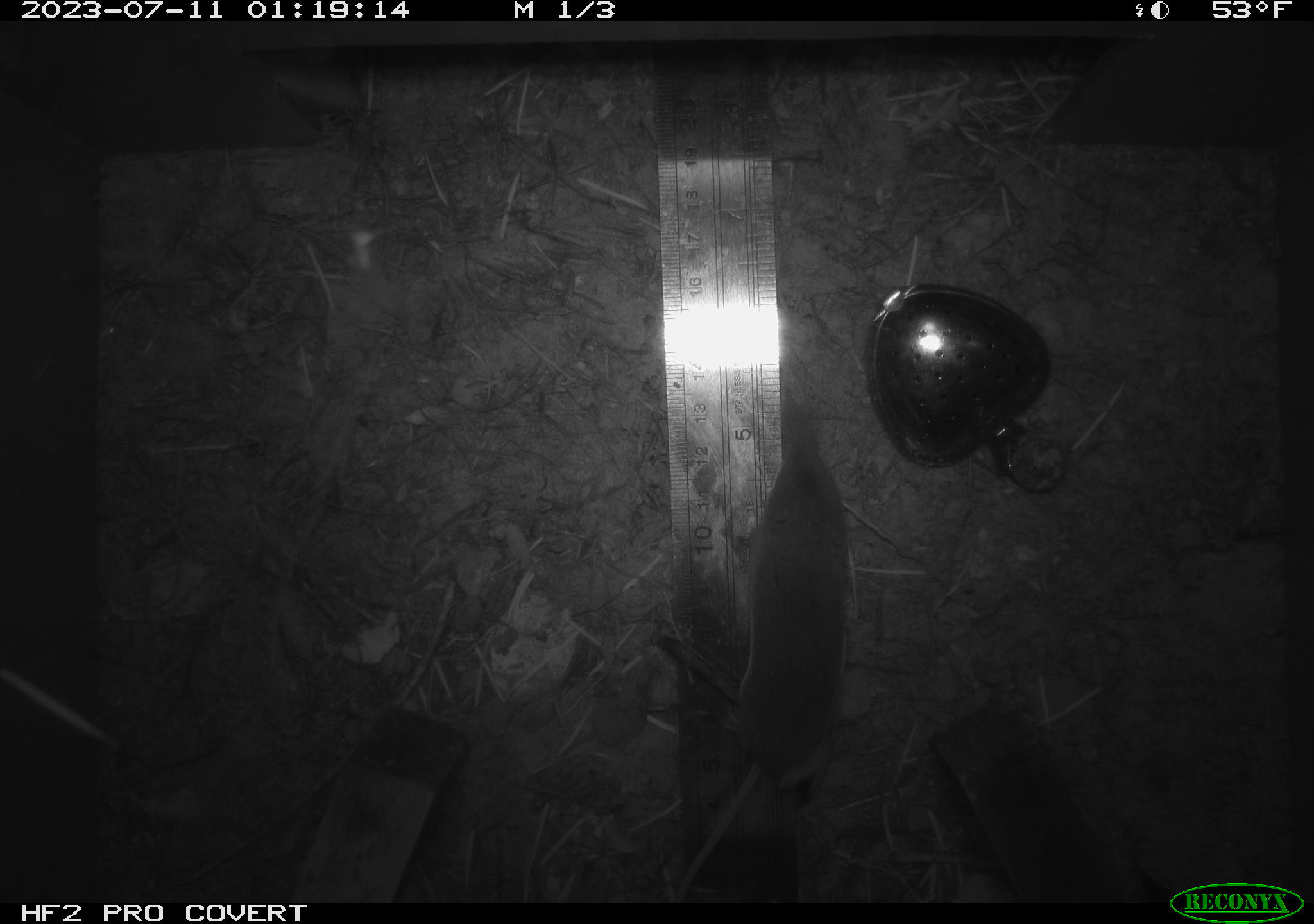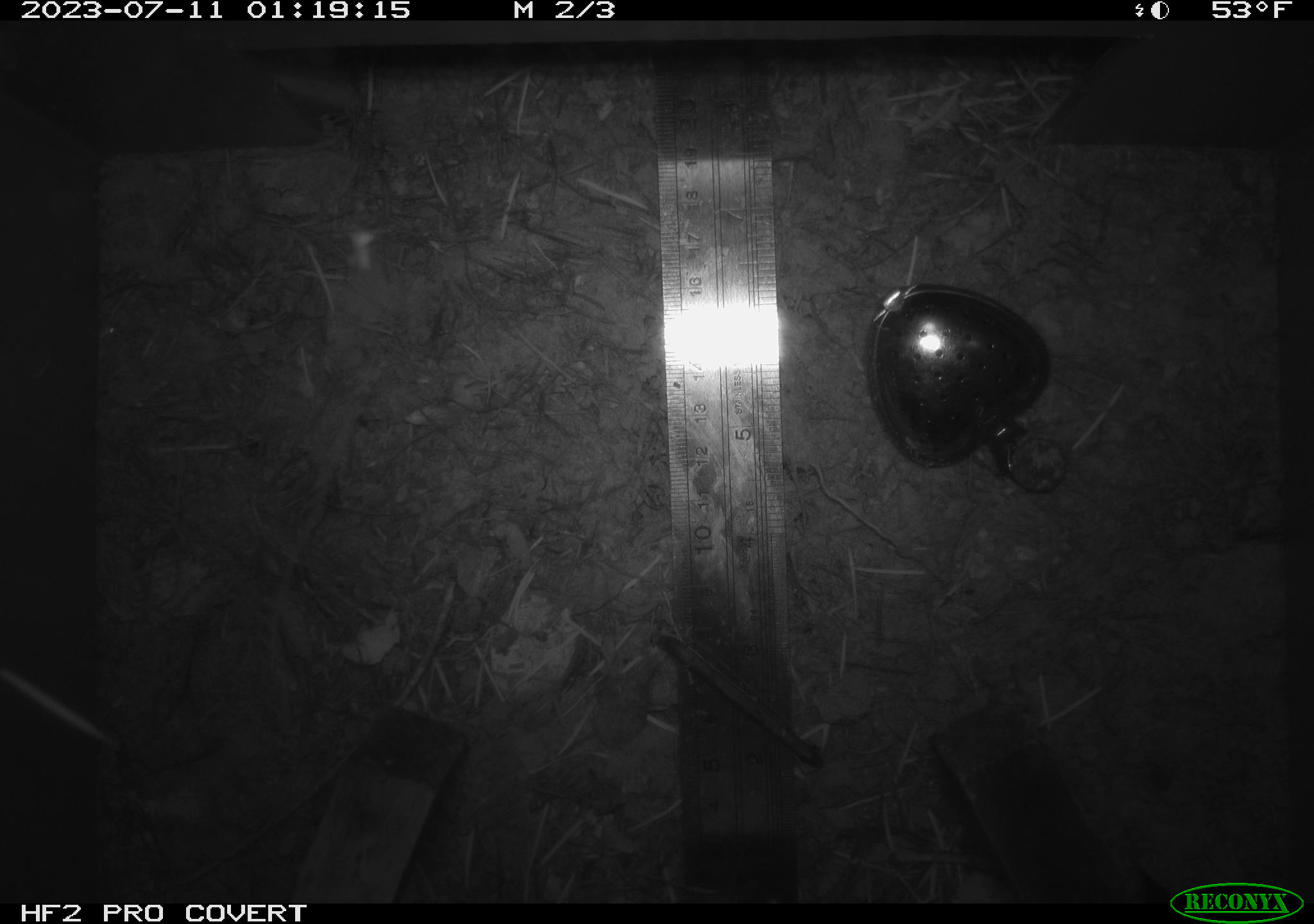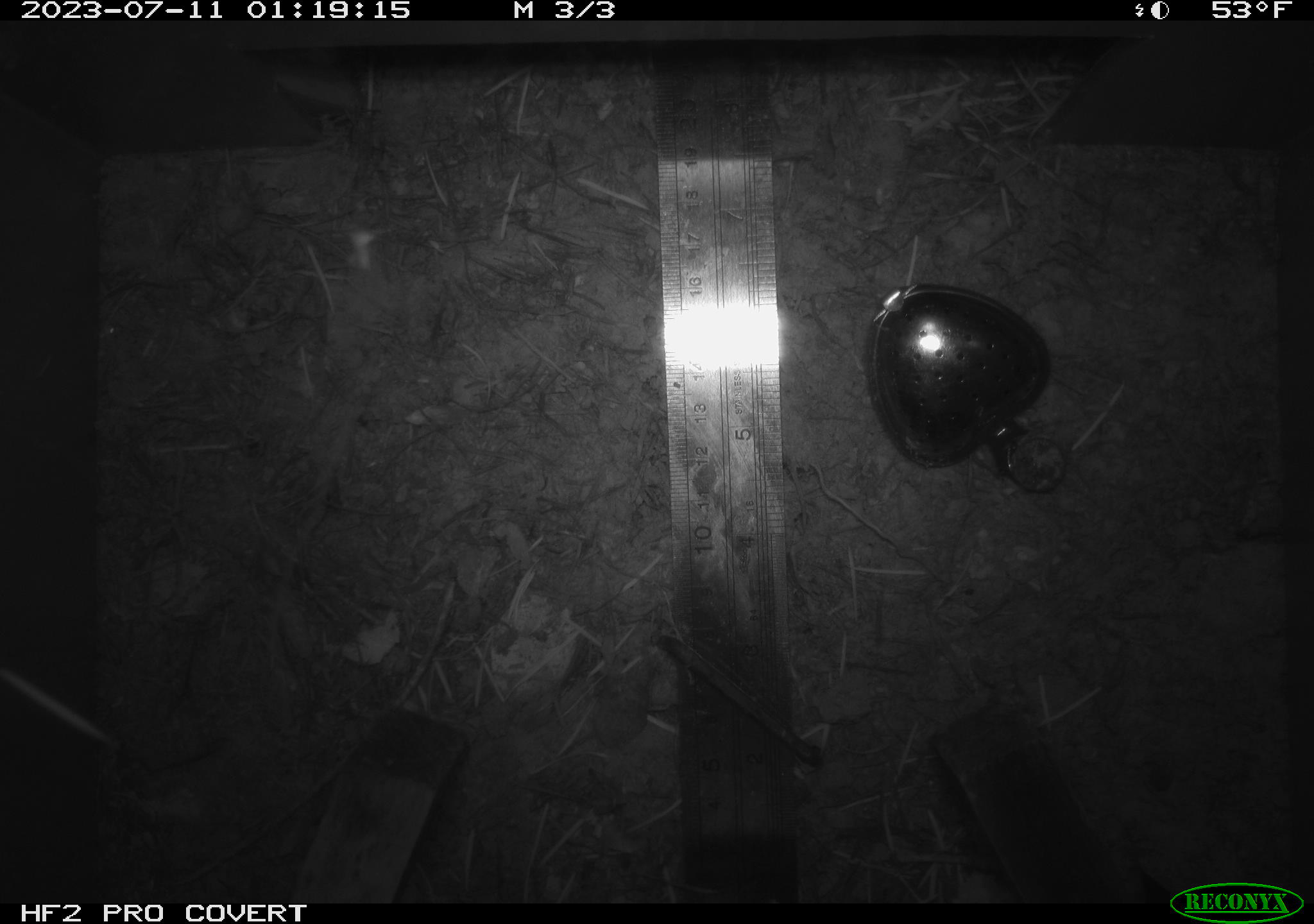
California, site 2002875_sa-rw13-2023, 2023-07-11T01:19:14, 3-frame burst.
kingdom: Animalia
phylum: Chordata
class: Mammalia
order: Eulipotyphla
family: Soricidae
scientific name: Soricidae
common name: shrews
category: soricidae family